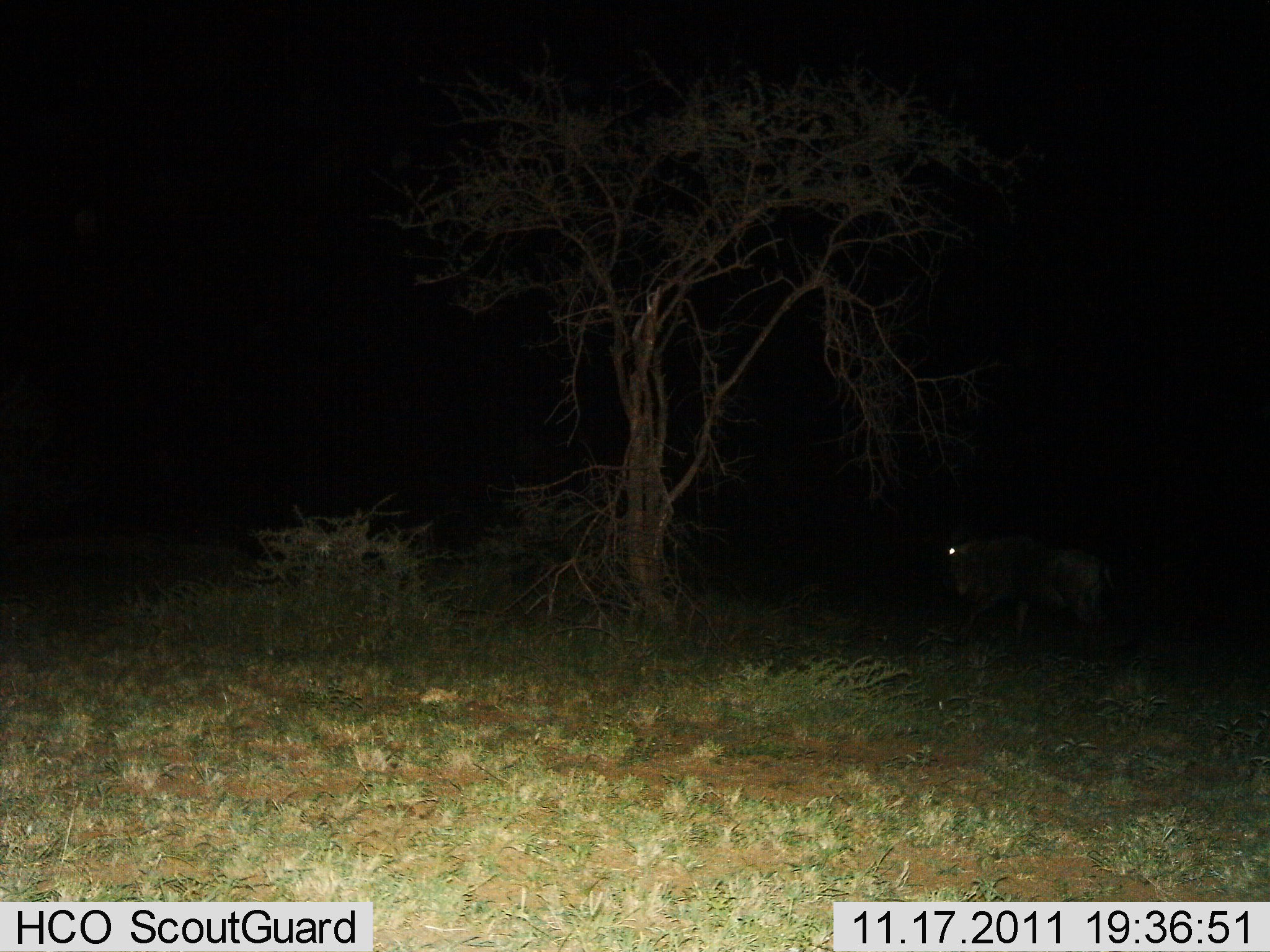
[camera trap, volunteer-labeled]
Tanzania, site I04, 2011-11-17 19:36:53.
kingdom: Animalia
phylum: Chordata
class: Mammalia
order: Artiodactyla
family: Bovidae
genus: Connochaetes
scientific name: Connochaetes taurinus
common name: blue wildebeest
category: wildebeest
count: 1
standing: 33%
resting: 0%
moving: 67%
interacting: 0%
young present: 0%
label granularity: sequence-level